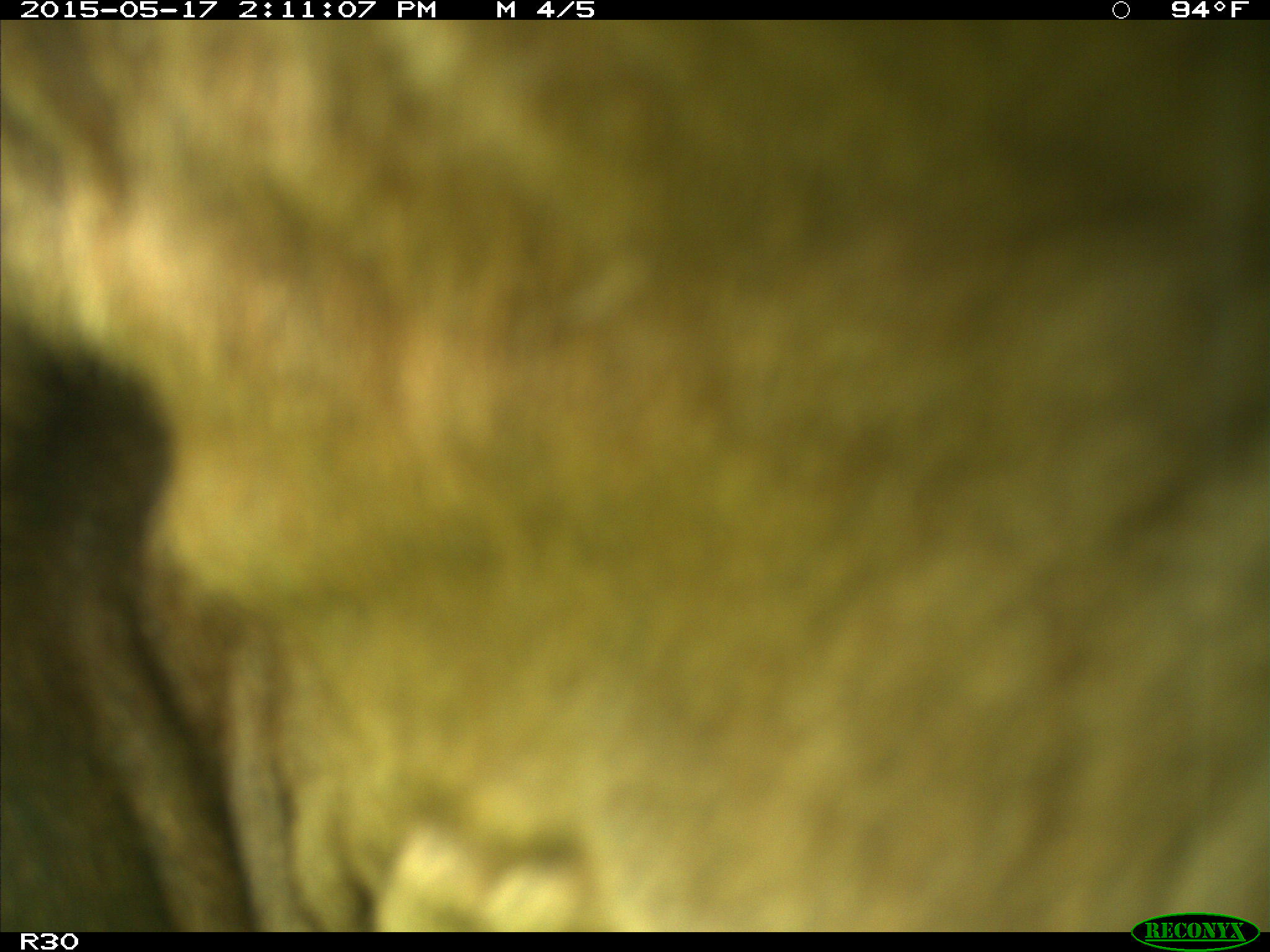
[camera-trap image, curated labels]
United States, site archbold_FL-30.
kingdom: Animalia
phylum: Chordata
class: Mammalia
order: Artiodactyla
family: Bovidae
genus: Bos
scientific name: Bos taurus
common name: domestic cow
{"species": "Bos taurus (domestic cow)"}